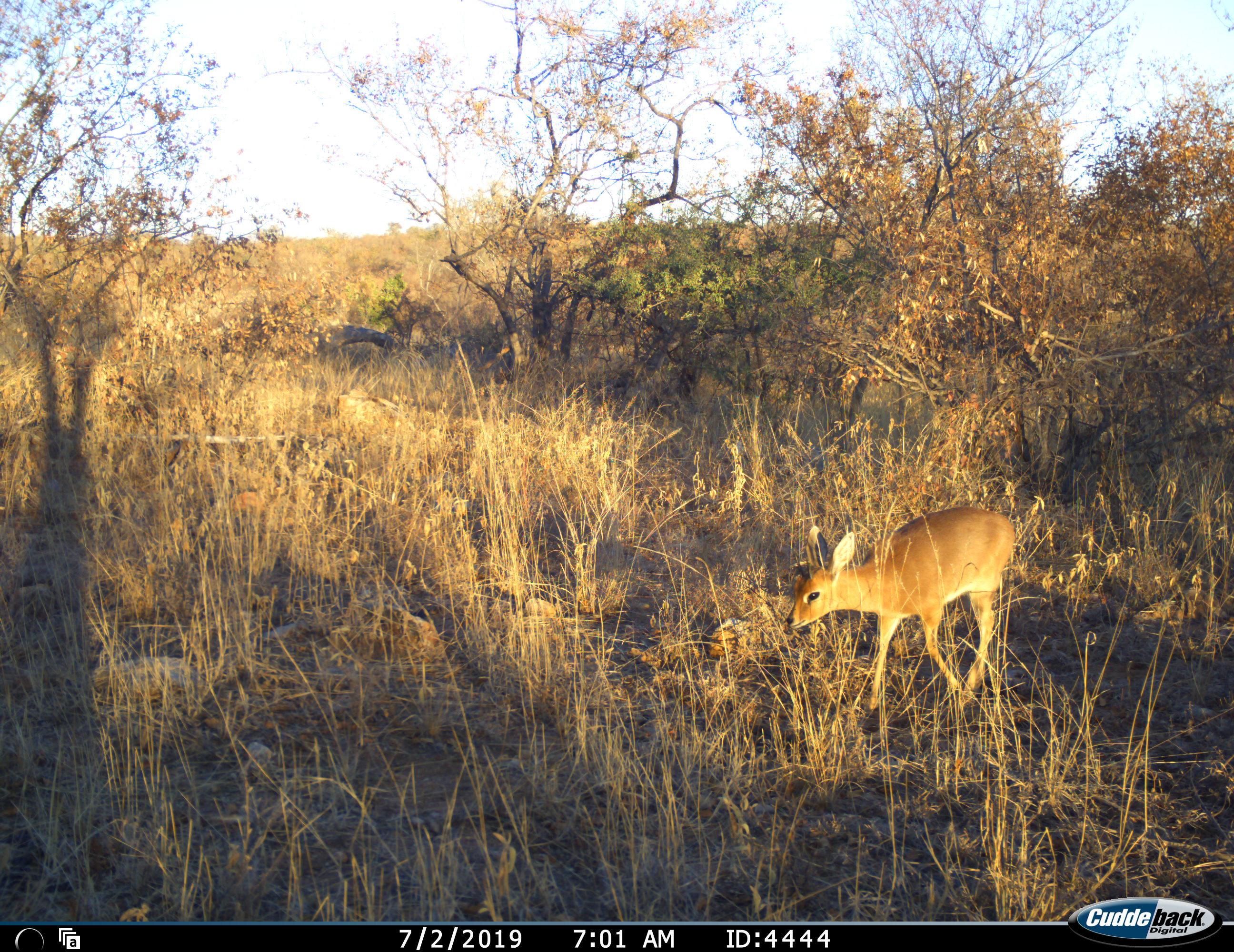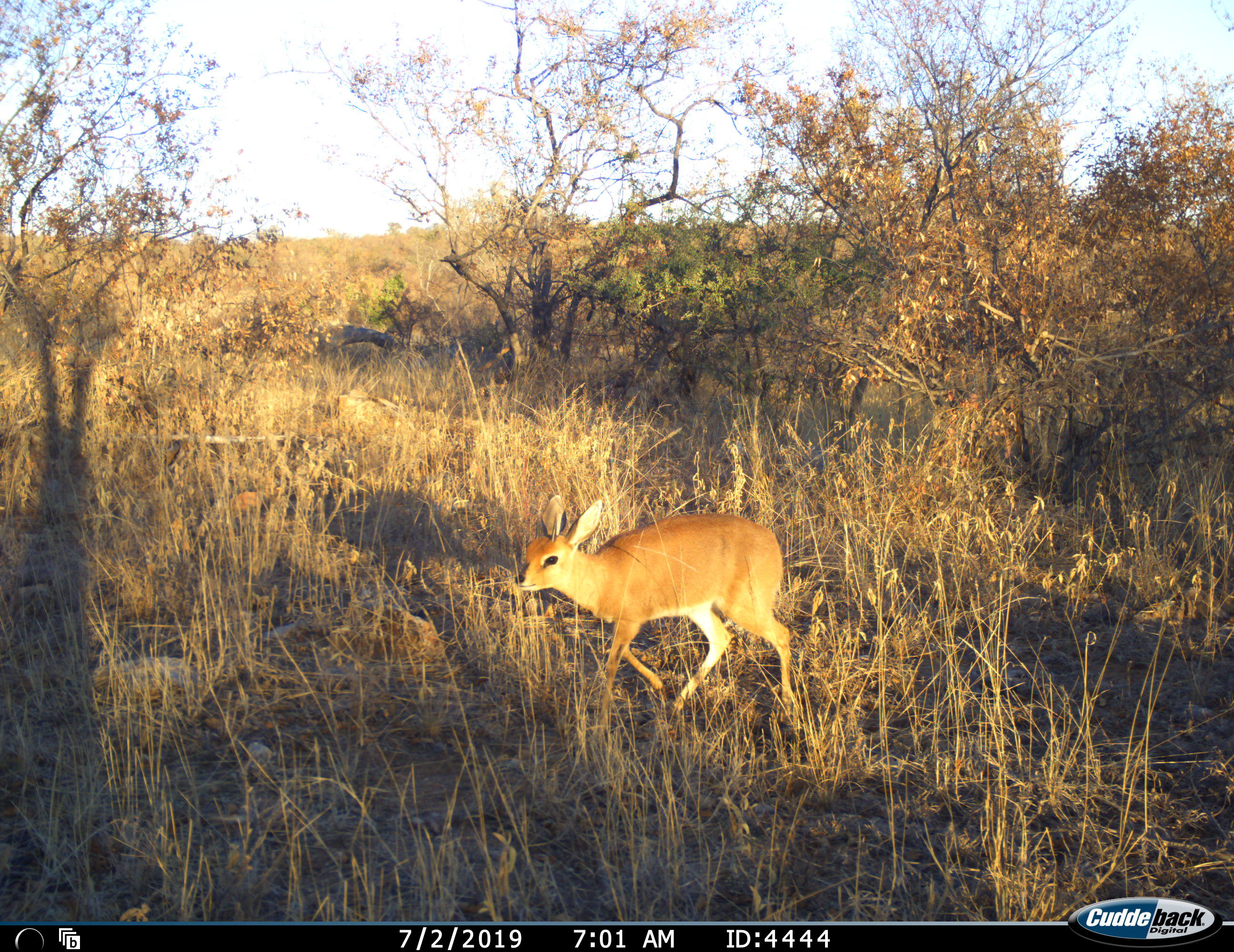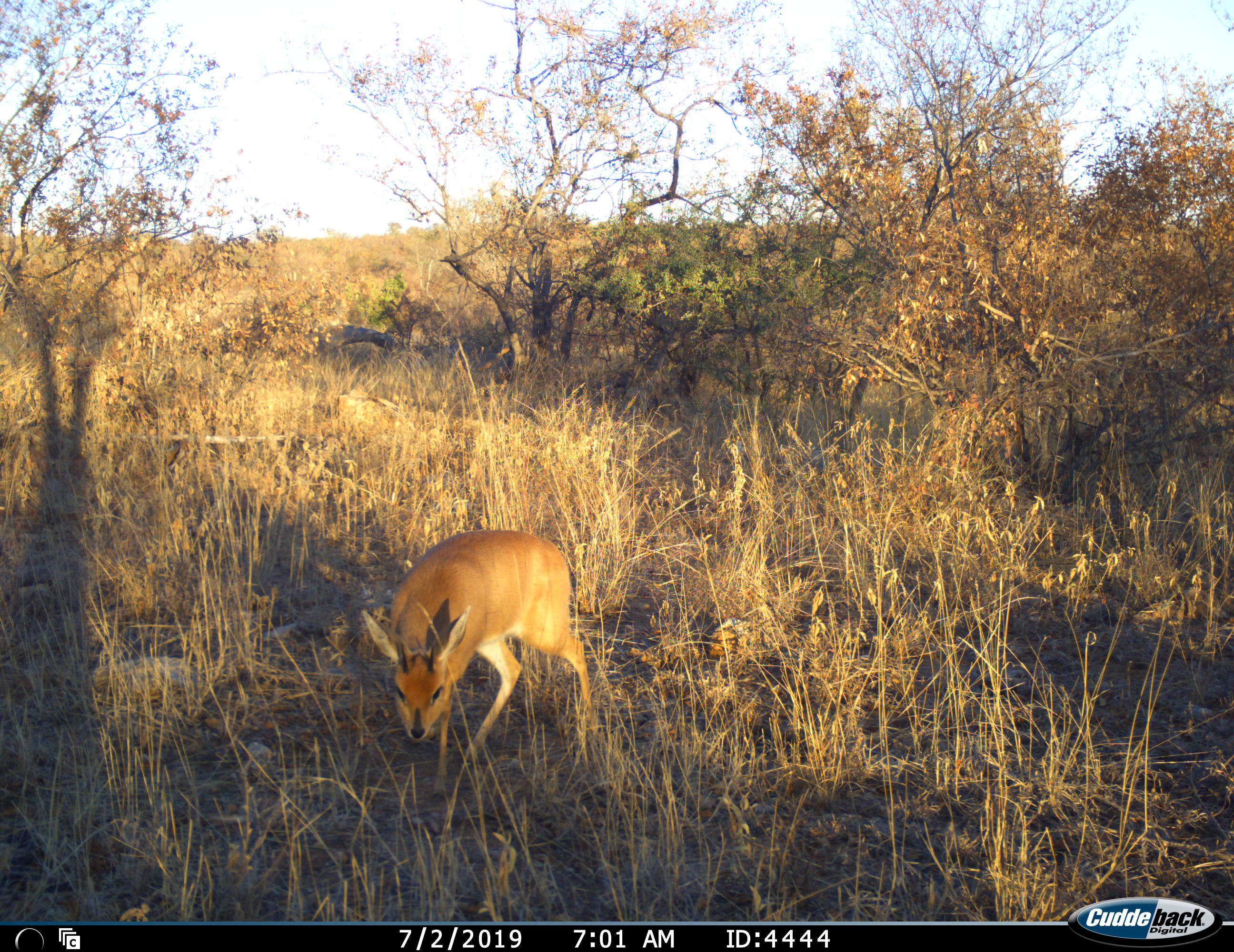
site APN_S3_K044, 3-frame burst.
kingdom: Animalia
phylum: Chordata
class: Mammalia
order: Artiodactyla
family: Bovidae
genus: Raphicerus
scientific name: Raphicerus campestris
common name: steenbok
Steenbok (Raphicerus campestris), count 1. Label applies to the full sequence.